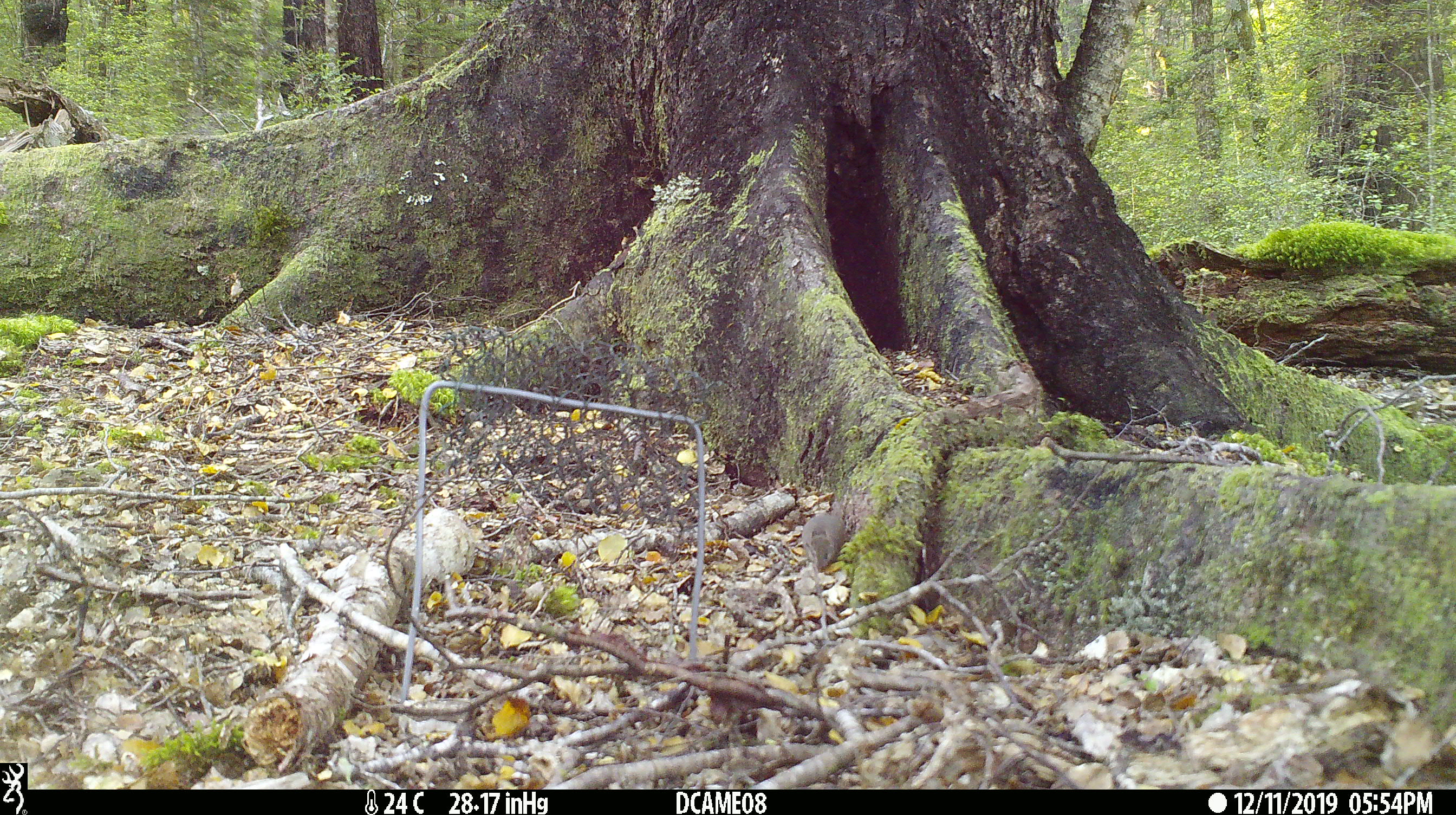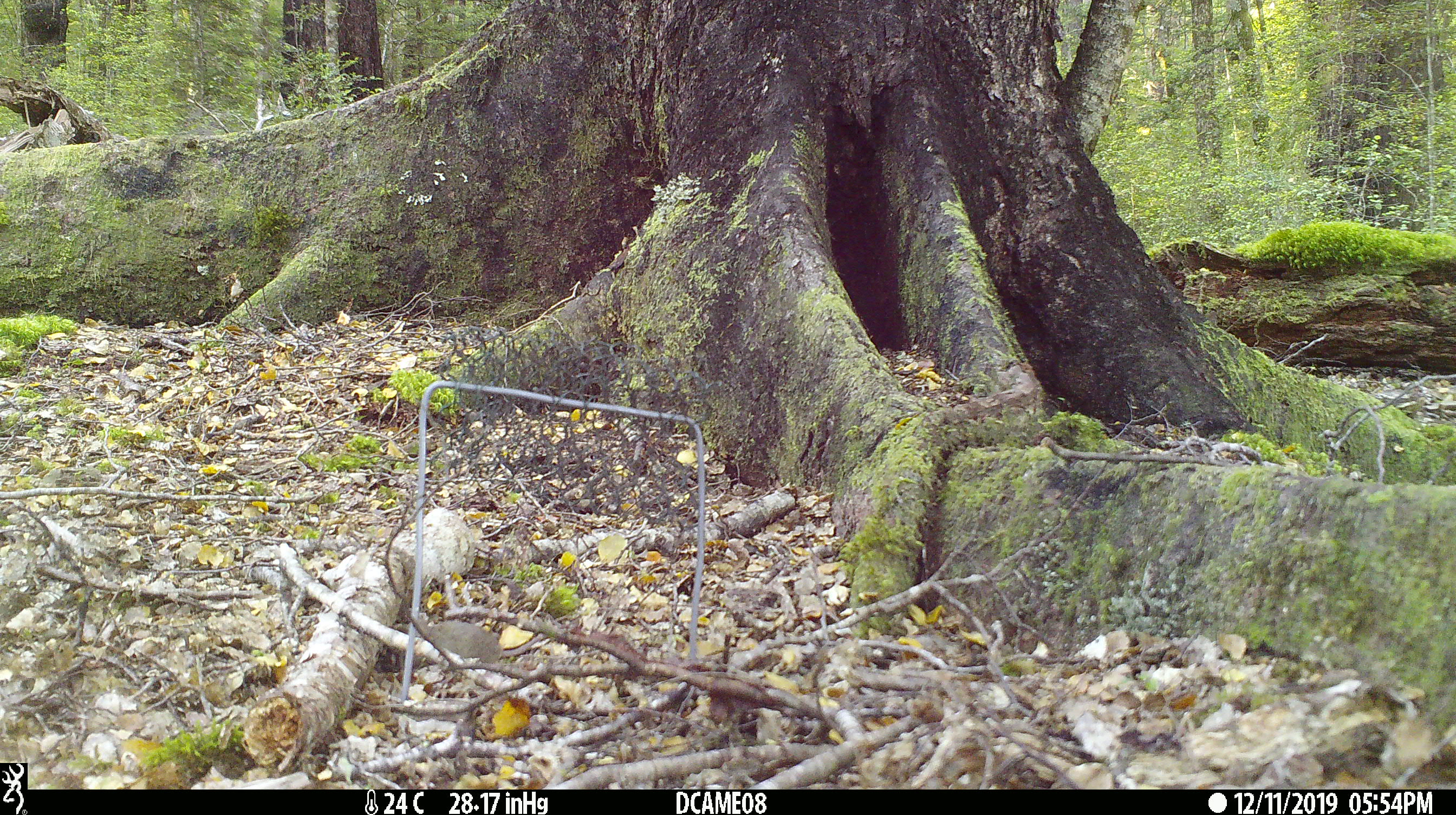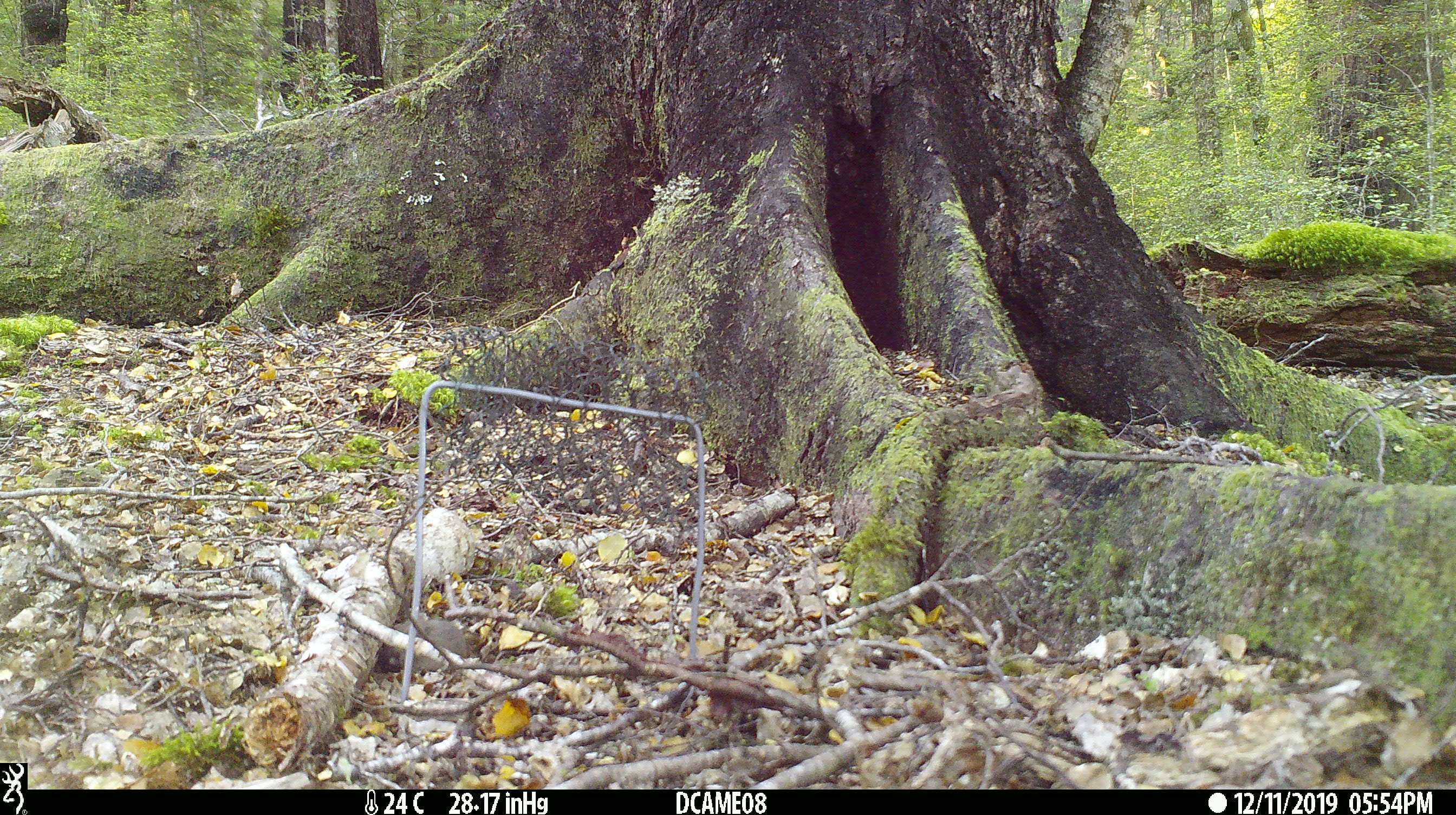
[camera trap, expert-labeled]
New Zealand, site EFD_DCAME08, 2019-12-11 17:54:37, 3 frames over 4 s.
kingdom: Animalia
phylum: Chordata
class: Mammalia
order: Rodentia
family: Muridae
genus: Mus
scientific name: Mus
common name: mouse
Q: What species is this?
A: Mouse (Mus).